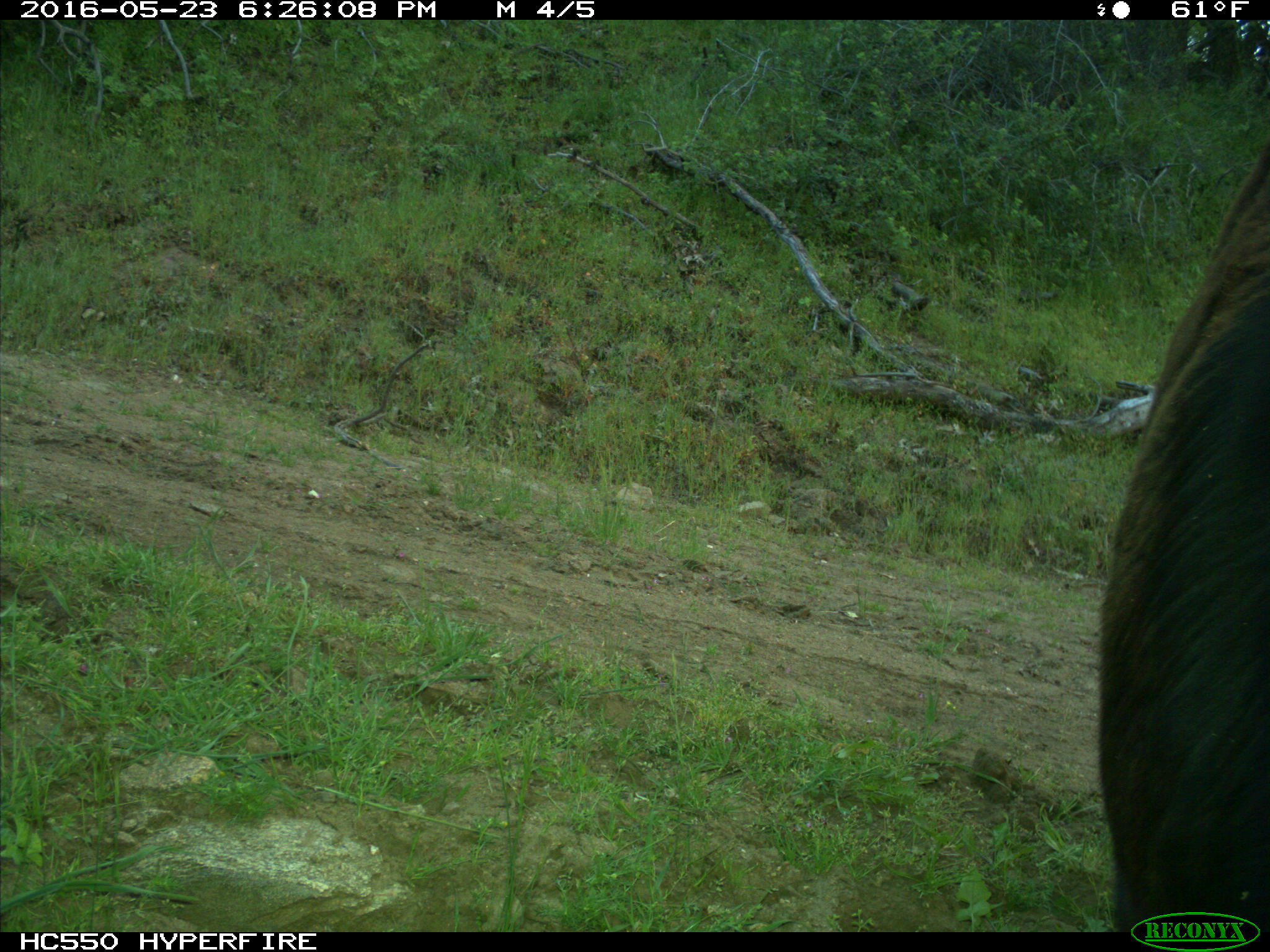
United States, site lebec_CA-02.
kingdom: Animalia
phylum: Chordata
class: Mammalia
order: Artiodactyla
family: Bovidae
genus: Bos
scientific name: Bos taurus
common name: domestic cow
Bos taurus (domestic cow).